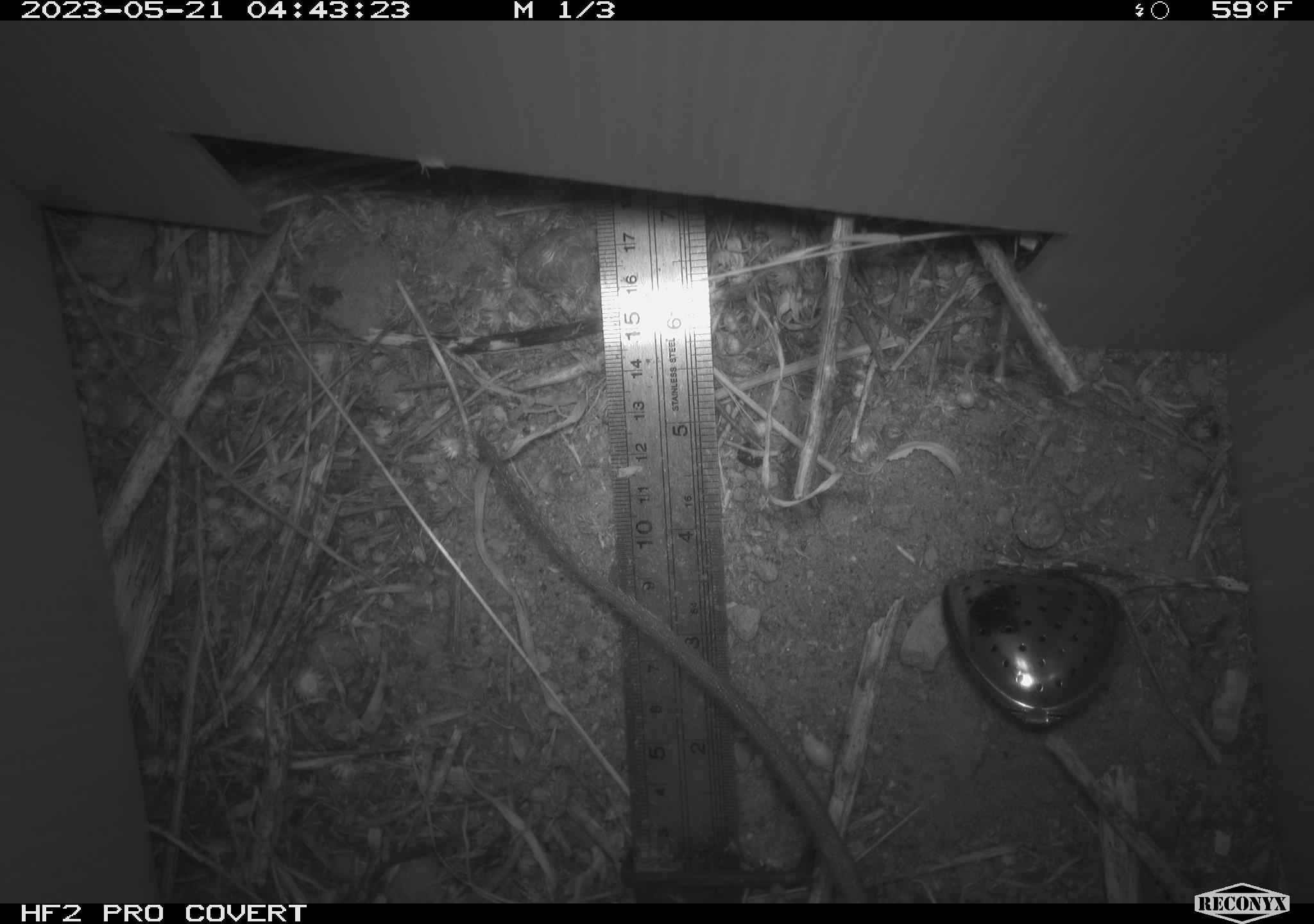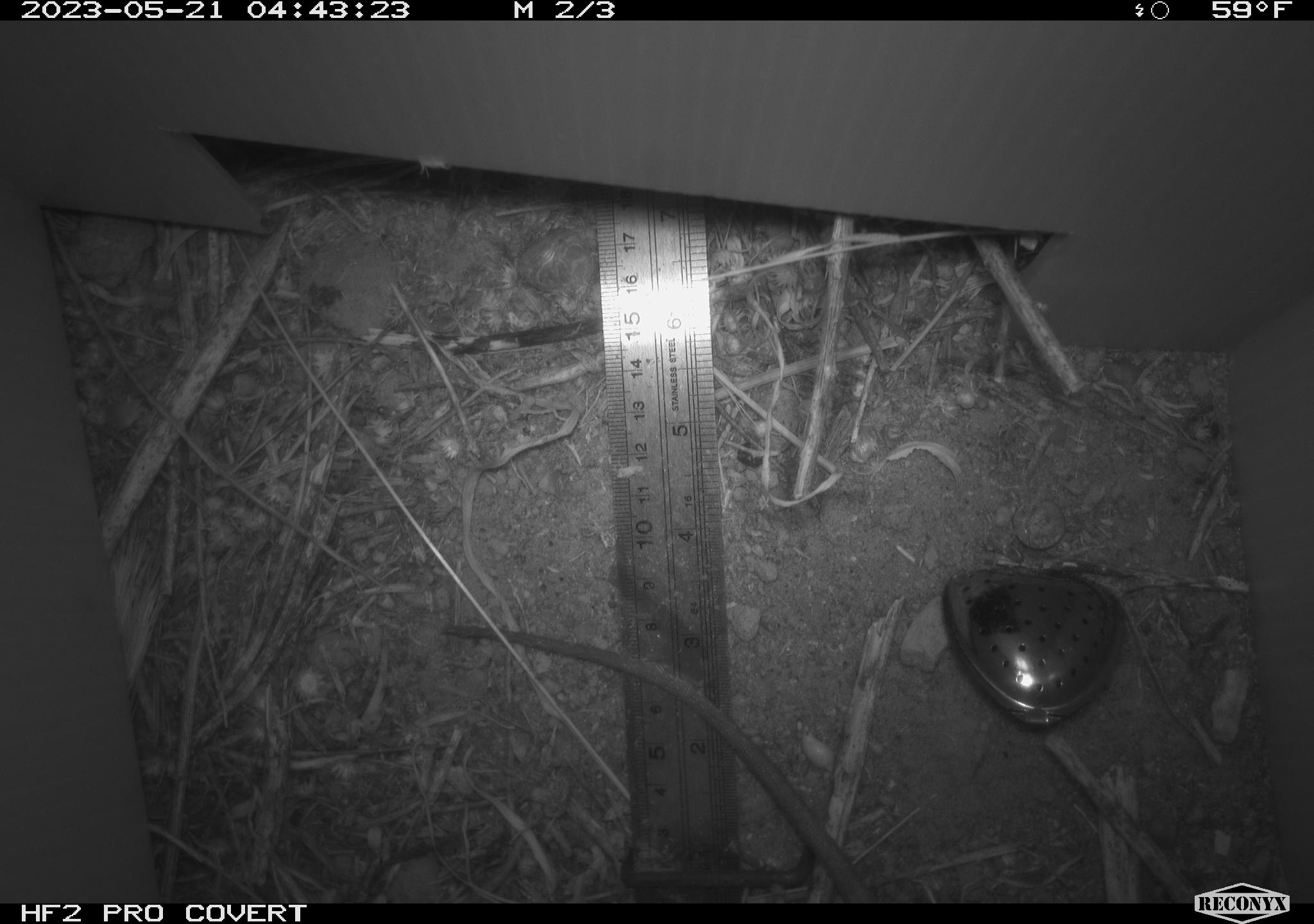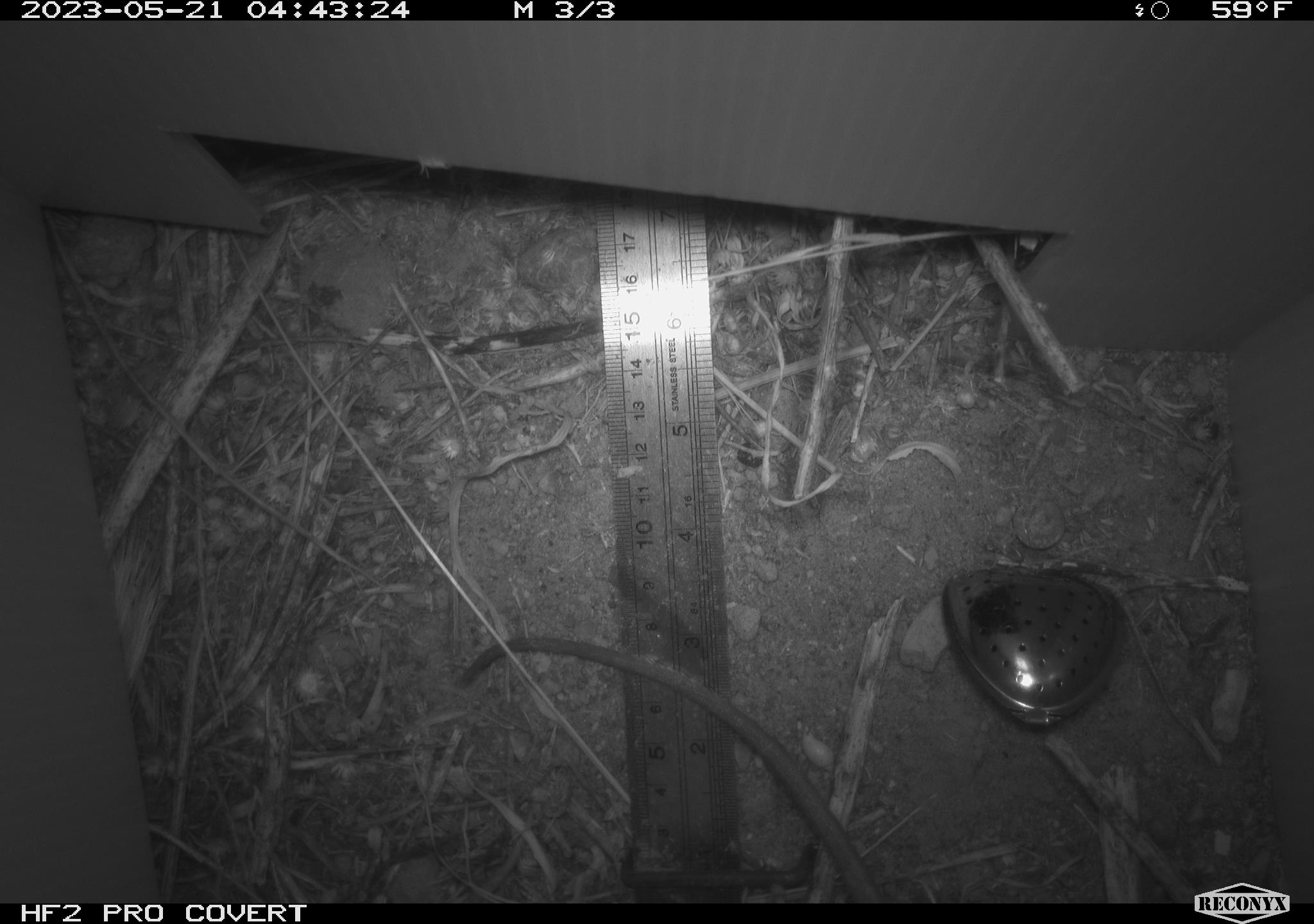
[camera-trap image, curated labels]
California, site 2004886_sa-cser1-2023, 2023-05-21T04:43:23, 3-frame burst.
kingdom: Animalia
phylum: Chordata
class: Mammalia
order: Rodentia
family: Muridae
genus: Rattus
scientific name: Rattus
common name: rat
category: rattus species